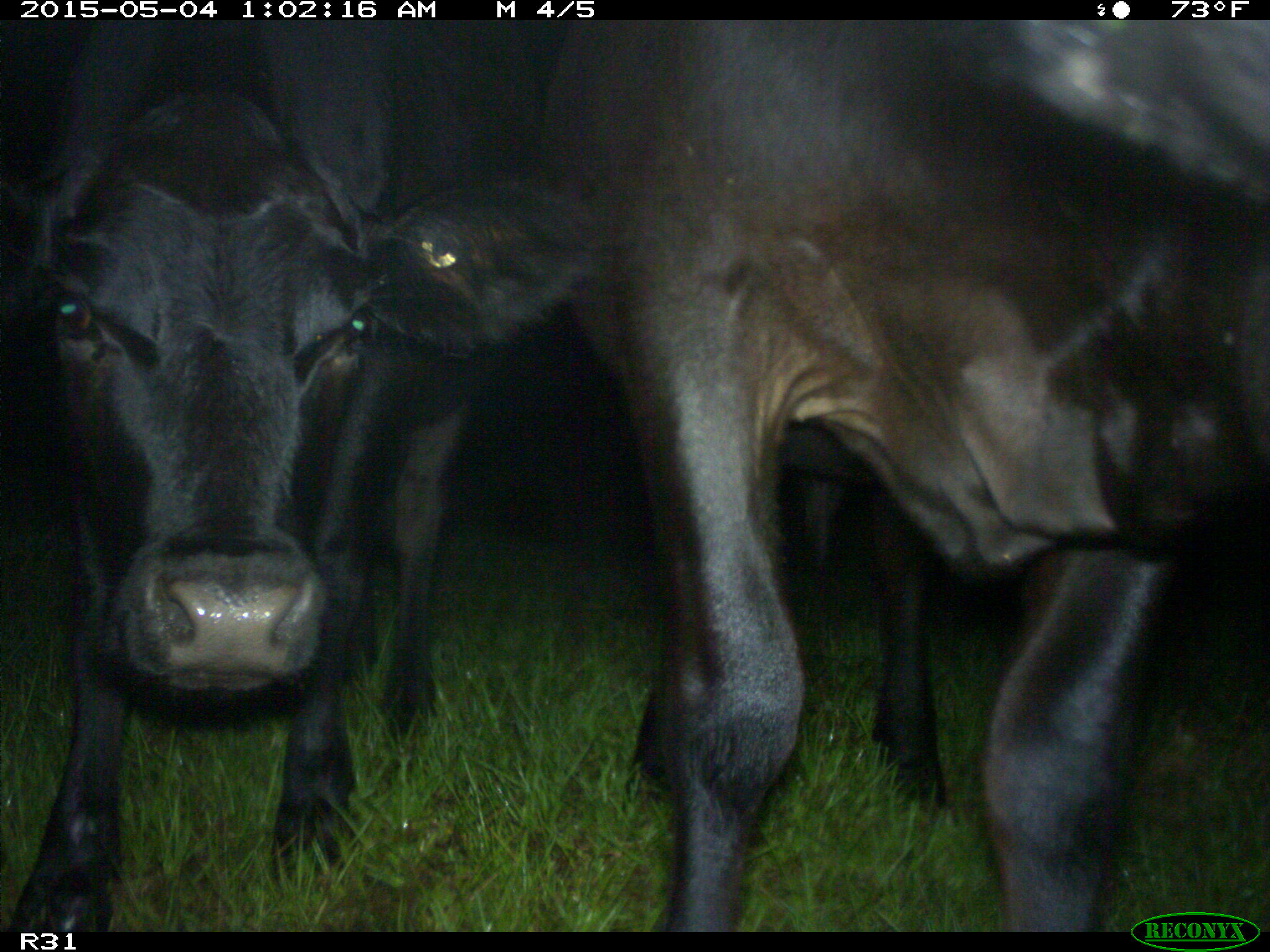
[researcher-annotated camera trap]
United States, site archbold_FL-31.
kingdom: Animalia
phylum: Chordata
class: Mammalia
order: Artiodactyla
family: Bovidae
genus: Bos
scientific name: Bos taurus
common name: domestic cow